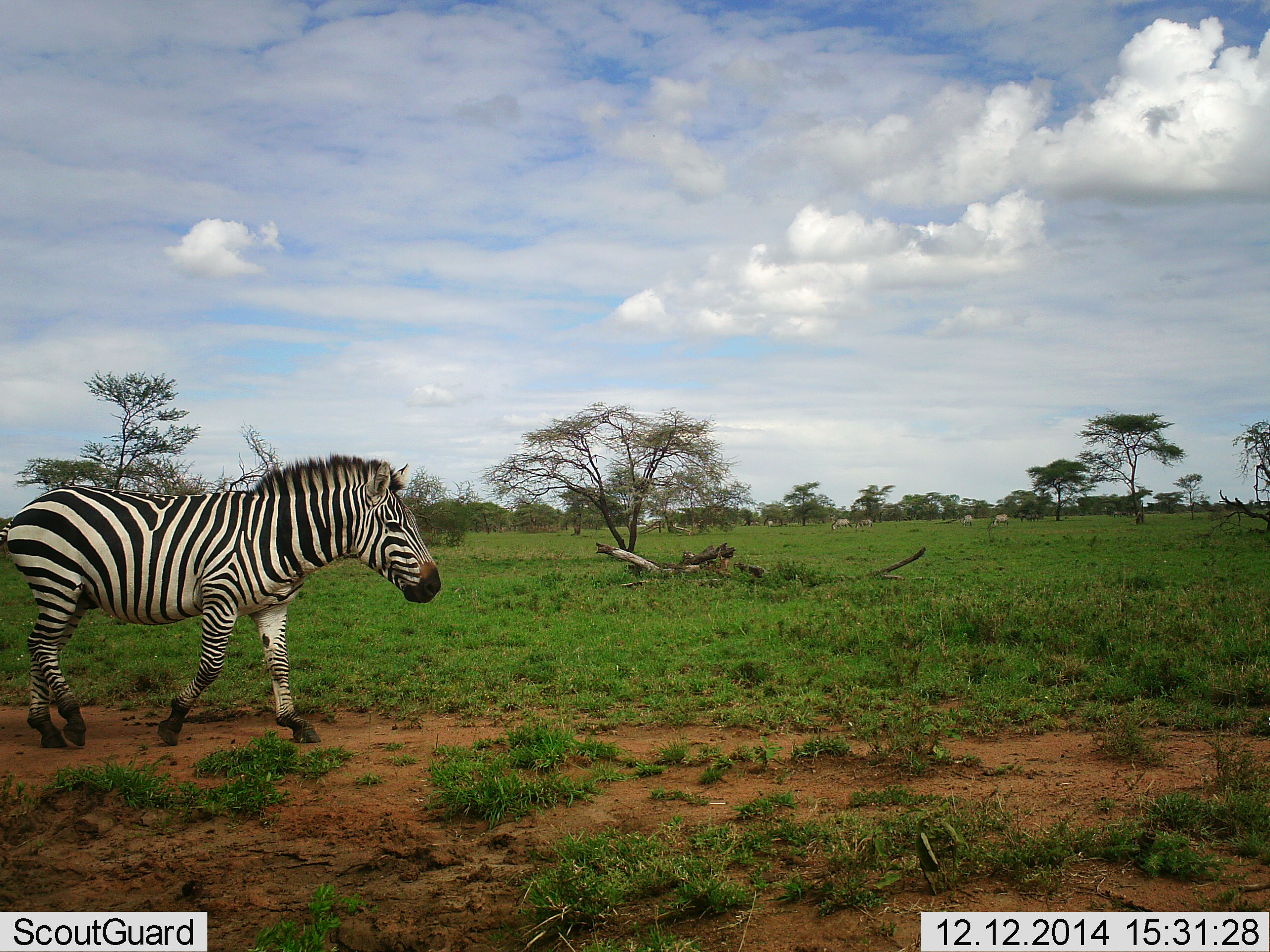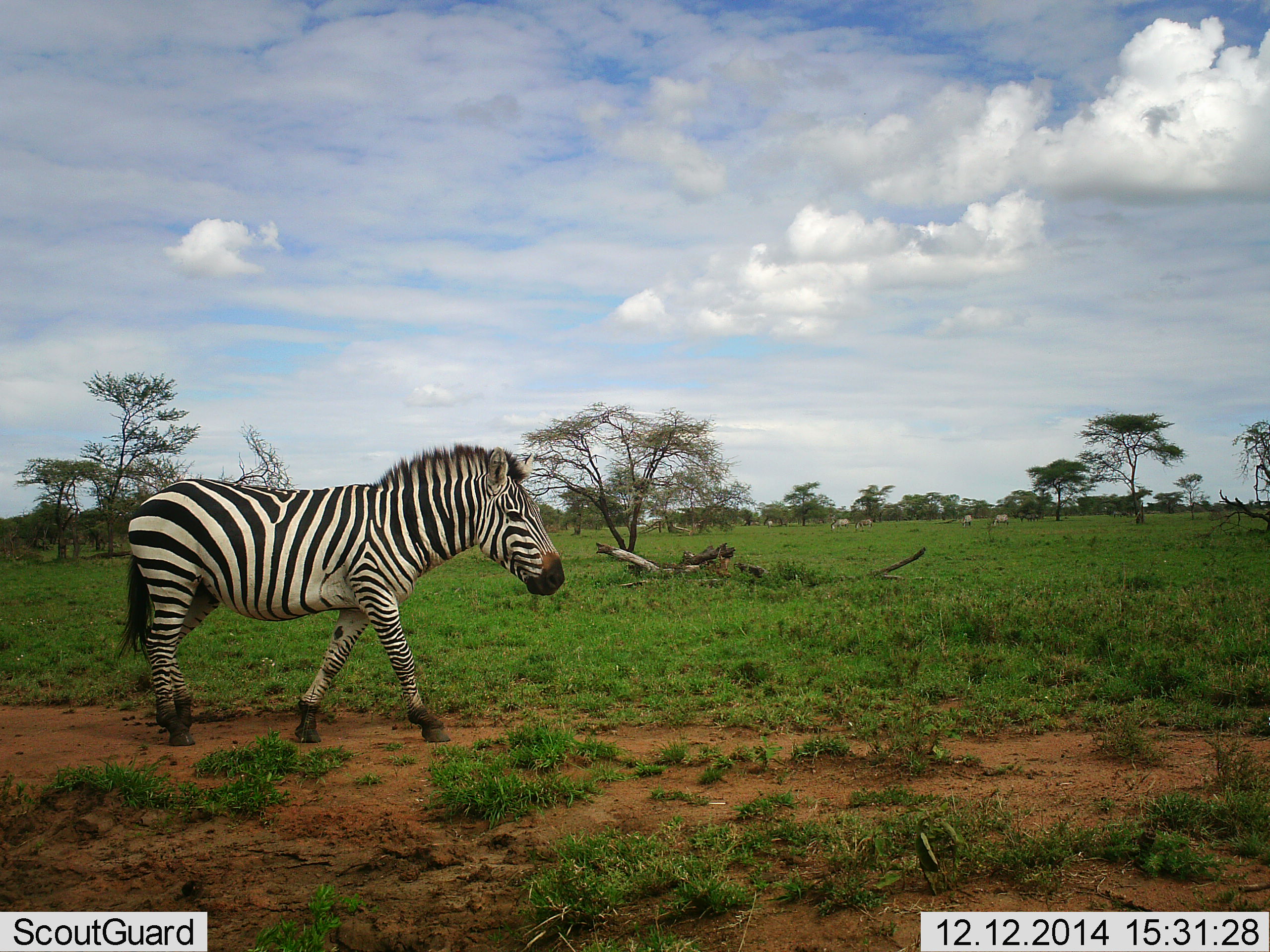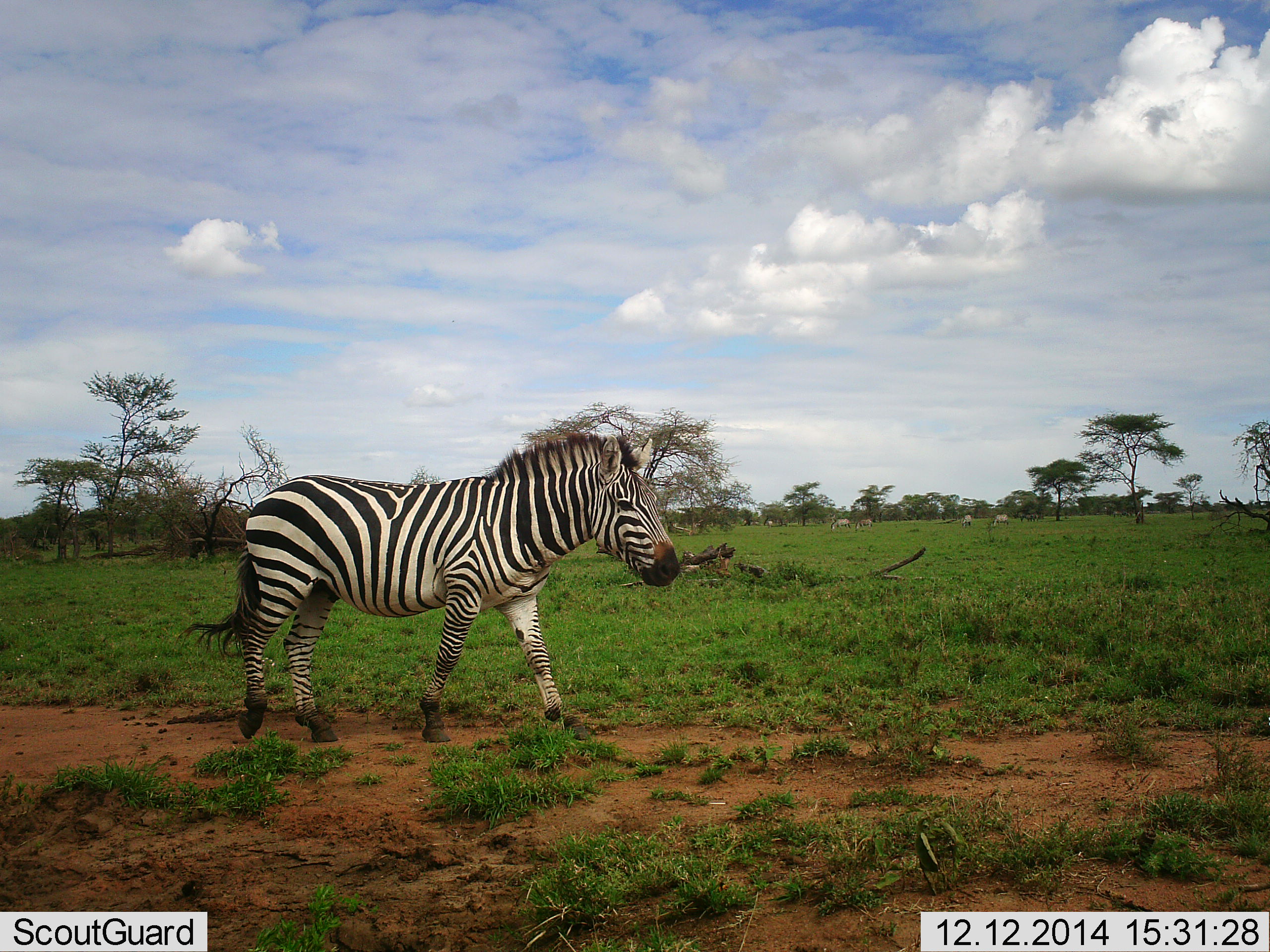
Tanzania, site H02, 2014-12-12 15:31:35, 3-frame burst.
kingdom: Animalia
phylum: Chordata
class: Mammalia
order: Perissodactyla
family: Equidae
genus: Equus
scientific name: Equus quagga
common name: plains zebra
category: zebra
Zebra (plains zebra) (Equus quagga), count 1. Behavior (volunteer vote fractions): standing 0%, resting 0%, moving 100%, interacting 0%. Young present (vote fraction): 0%. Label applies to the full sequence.